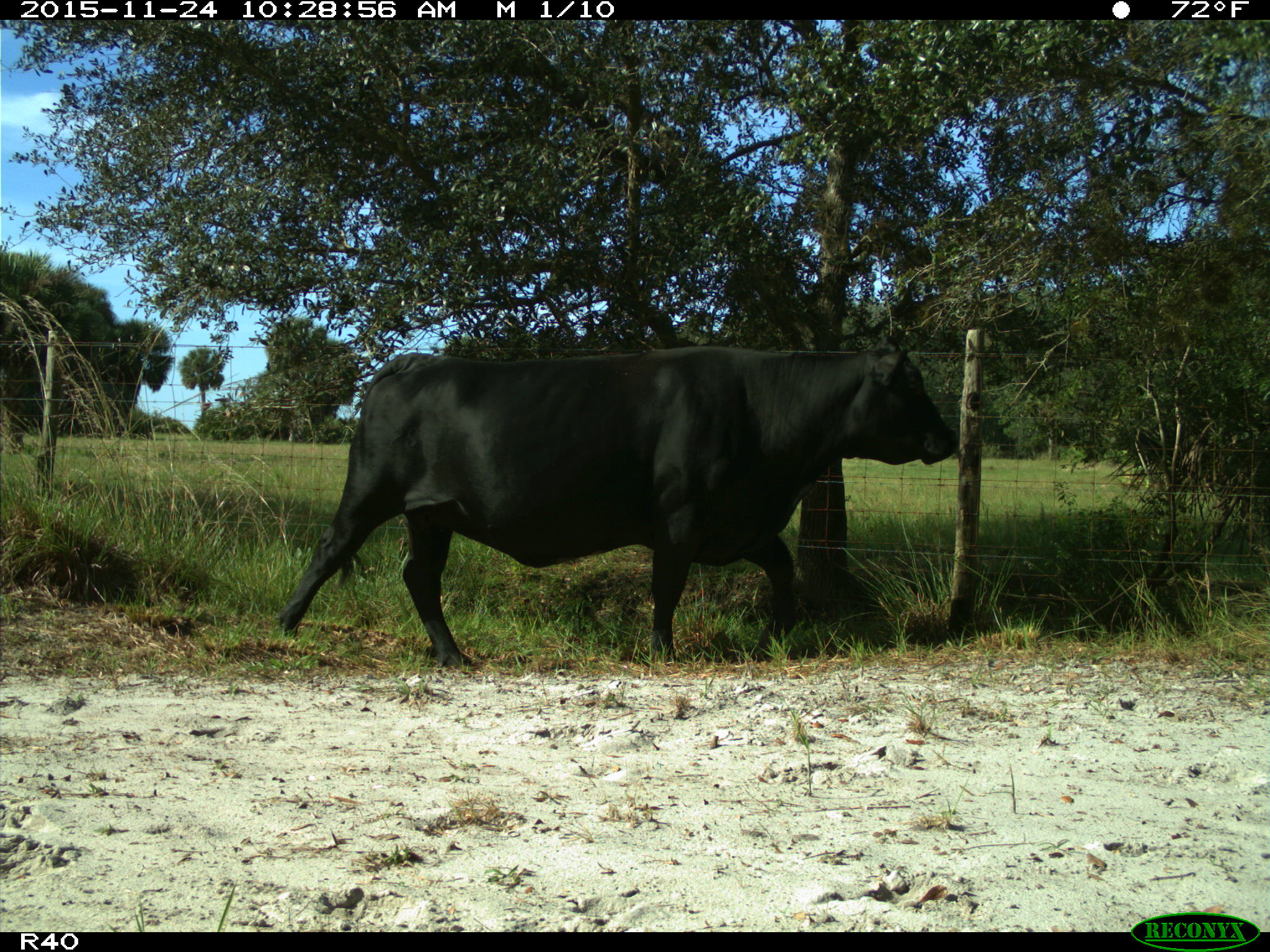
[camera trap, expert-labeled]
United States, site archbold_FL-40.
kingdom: Animalia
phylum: Chordata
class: Mammalia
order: Artiodactyla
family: Bovidae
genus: Bos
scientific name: Bos taurus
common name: domestic cow